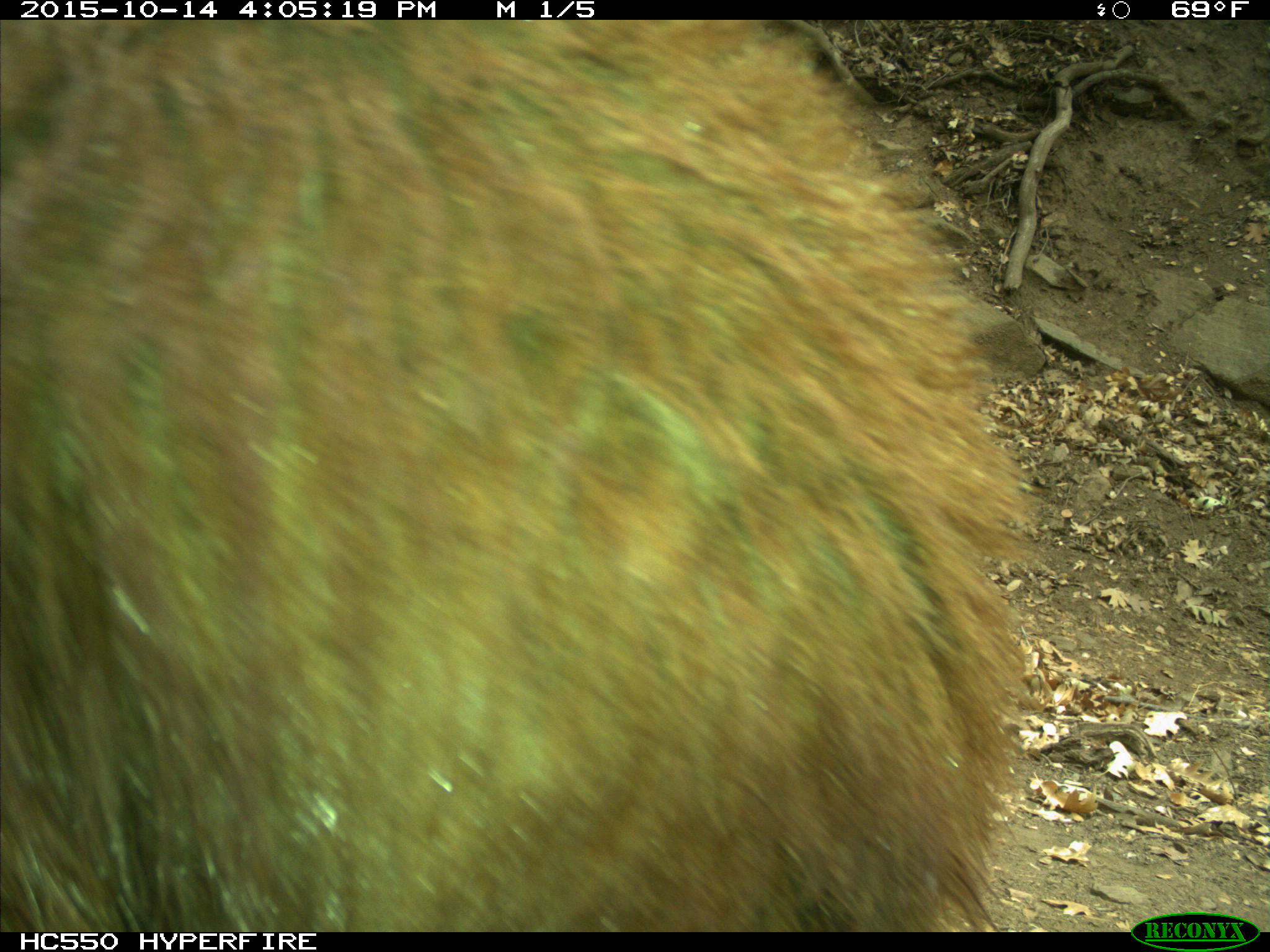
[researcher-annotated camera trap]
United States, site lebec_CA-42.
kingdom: Animalia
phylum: Chordata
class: Mammalia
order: Carnivora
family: Ursidae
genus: Ursus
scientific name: Ursus americanus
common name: american black bear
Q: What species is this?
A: Ursus americanus (american black bear).